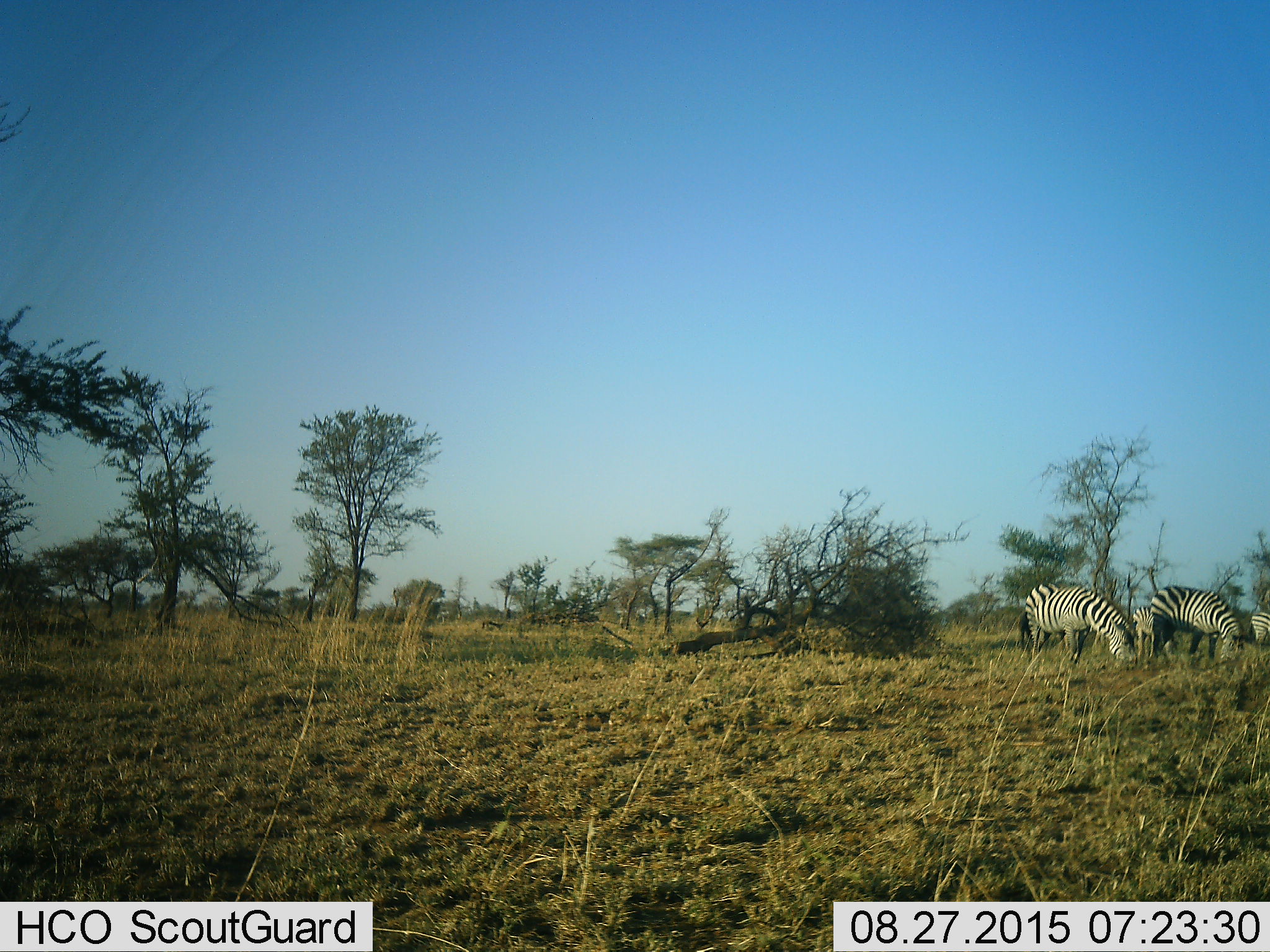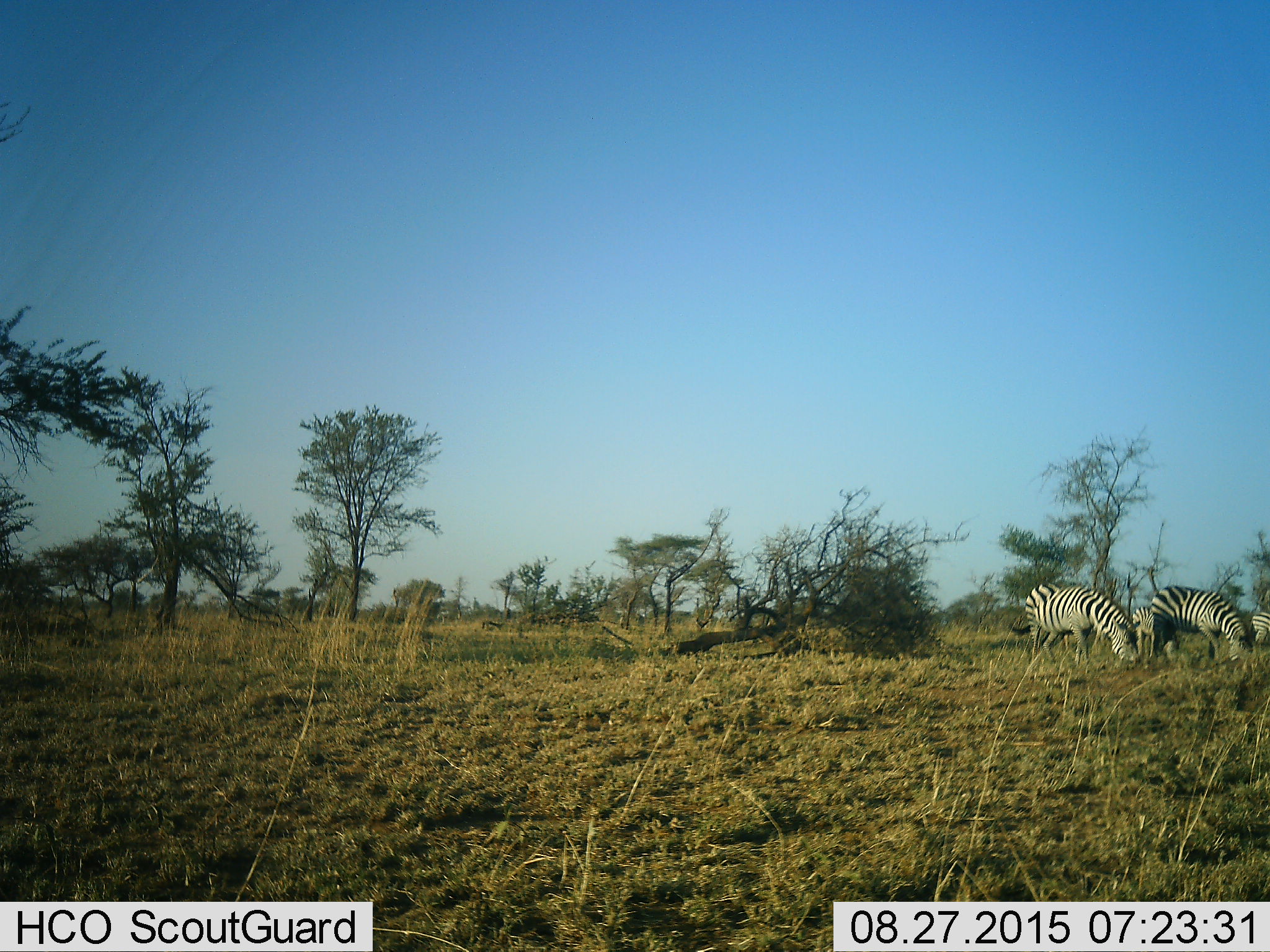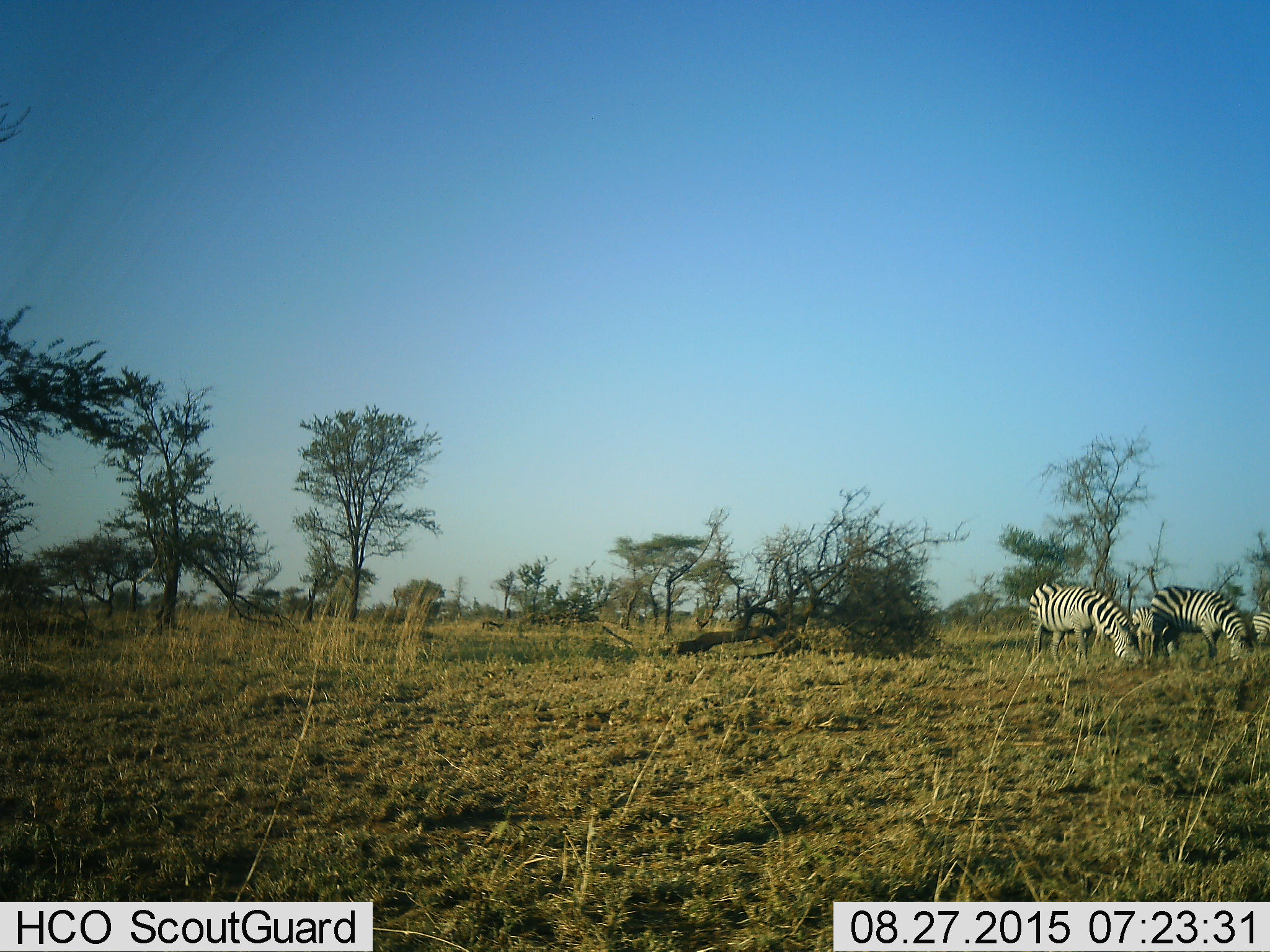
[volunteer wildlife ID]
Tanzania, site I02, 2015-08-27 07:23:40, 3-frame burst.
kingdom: Animalia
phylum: Chordata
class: Mammalia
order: Perissodactyla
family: Equidae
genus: Equus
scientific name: Equus quagga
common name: plains zebra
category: zebra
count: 4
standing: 10%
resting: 0%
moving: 0%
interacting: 10%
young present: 0%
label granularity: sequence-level